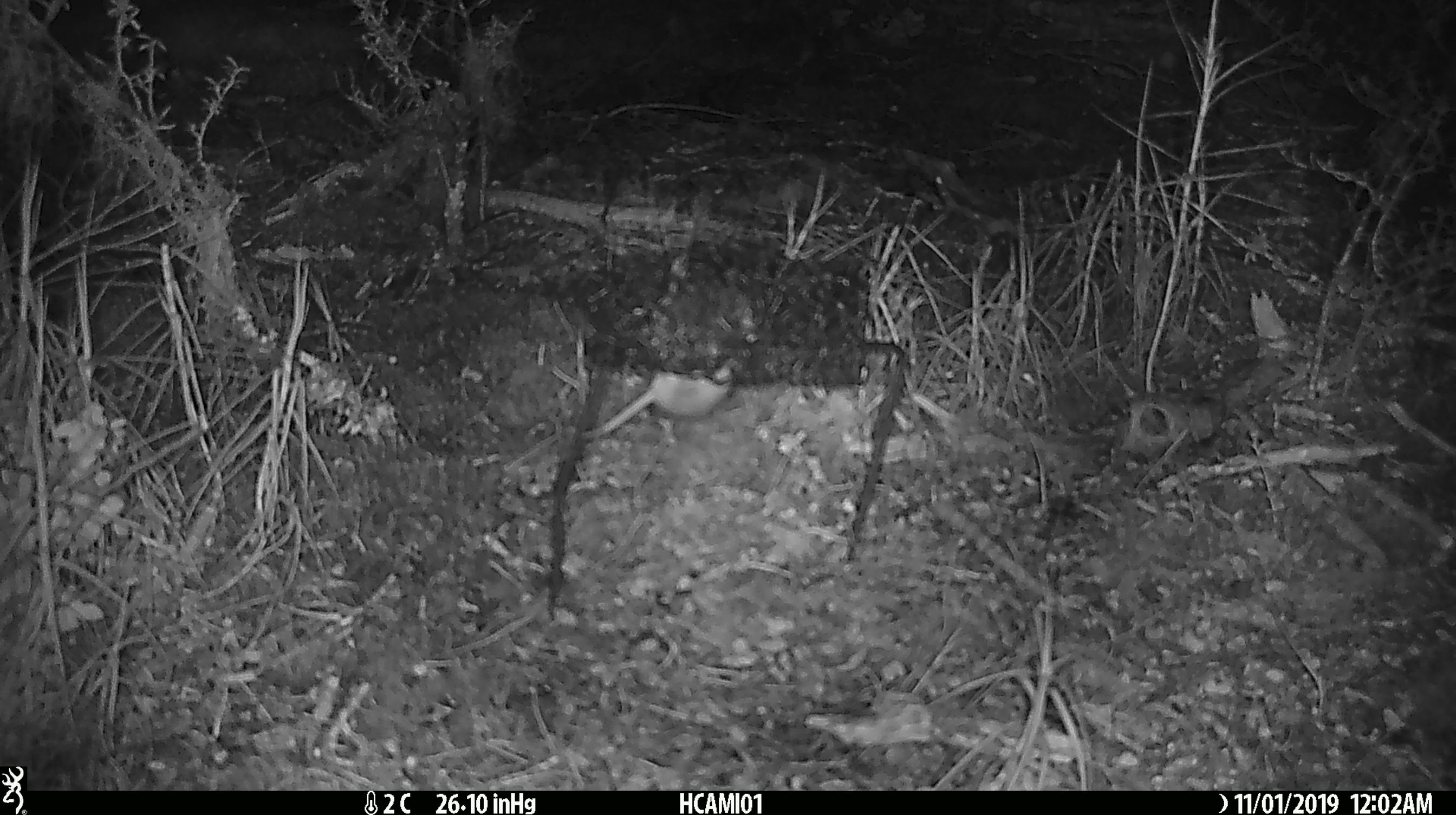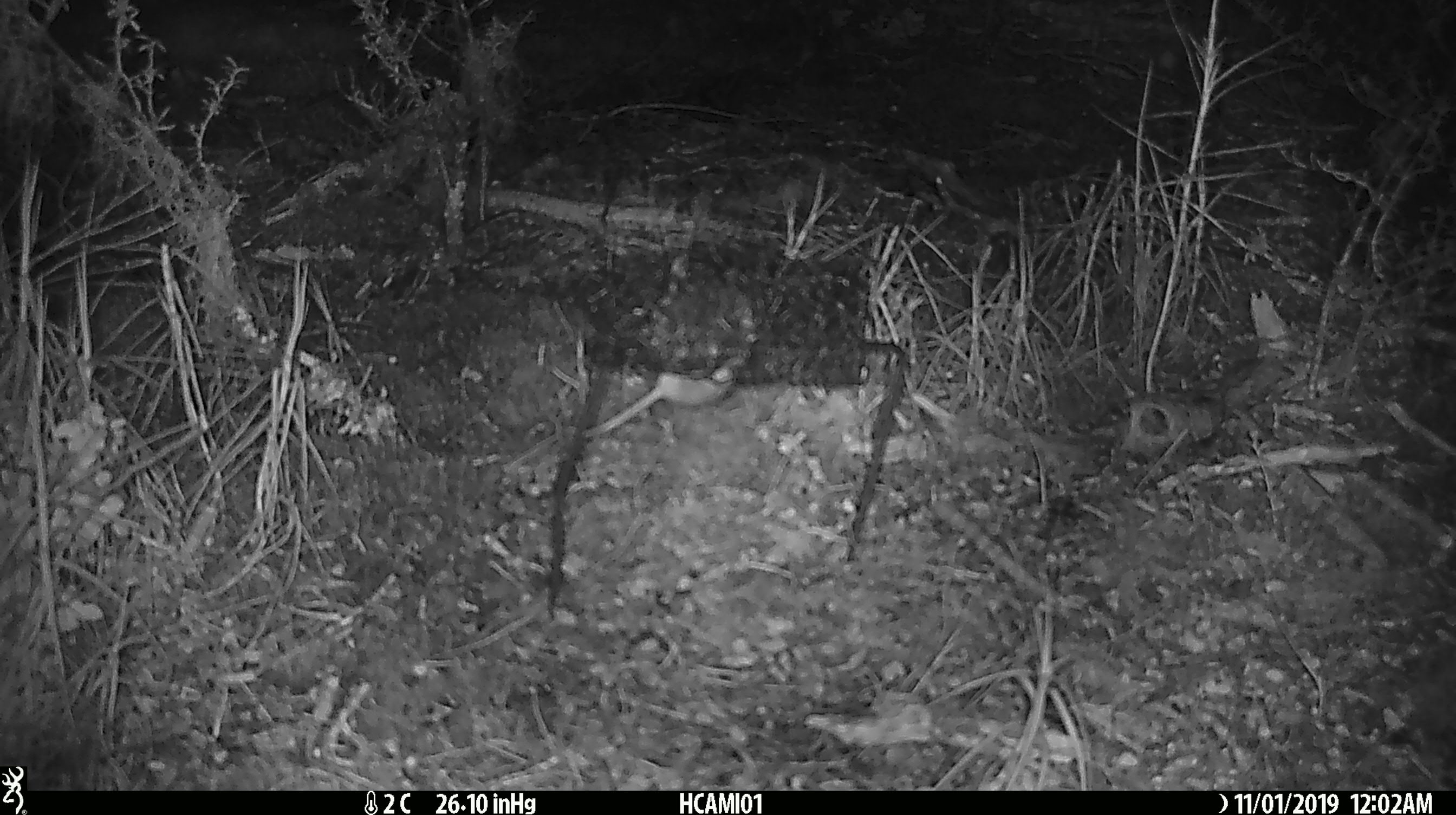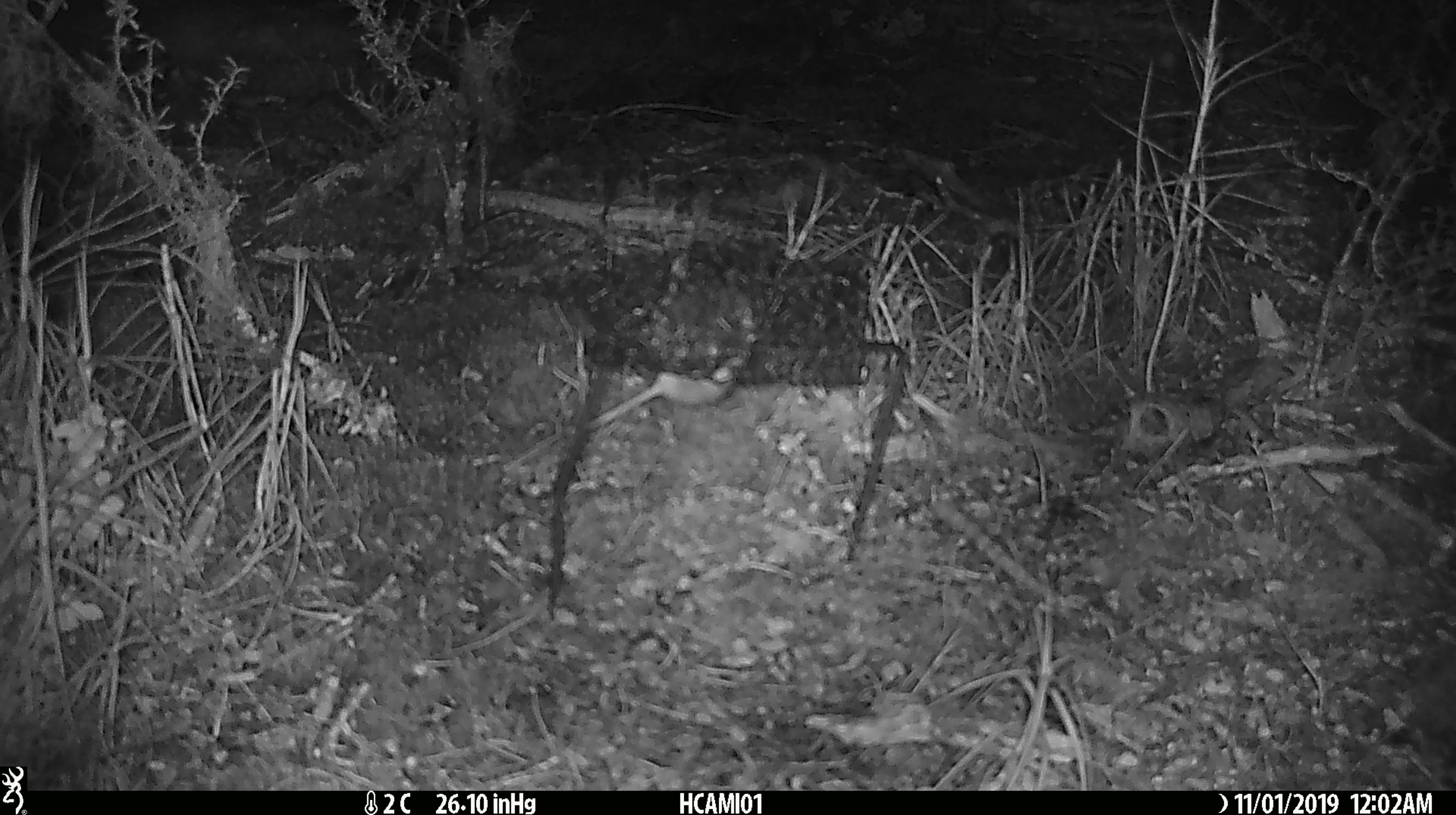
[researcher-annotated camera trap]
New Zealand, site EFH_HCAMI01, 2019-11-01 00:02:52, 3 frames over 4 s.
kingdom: Animalia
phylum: Chordata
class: Mammalia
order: Rodentia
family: Muridae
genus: Mus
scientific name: Mus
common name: mouse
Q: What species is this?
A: Mouse (Mus).